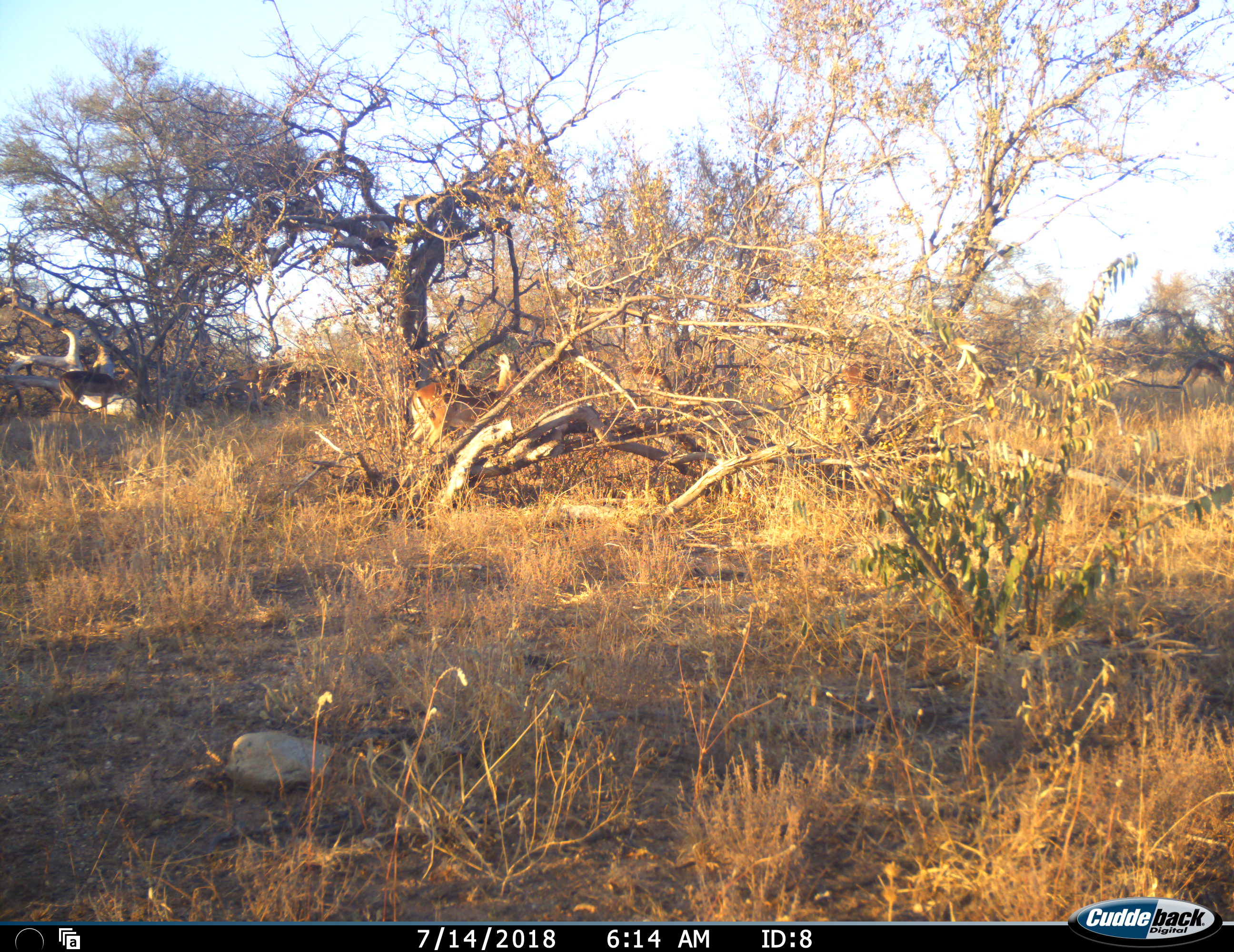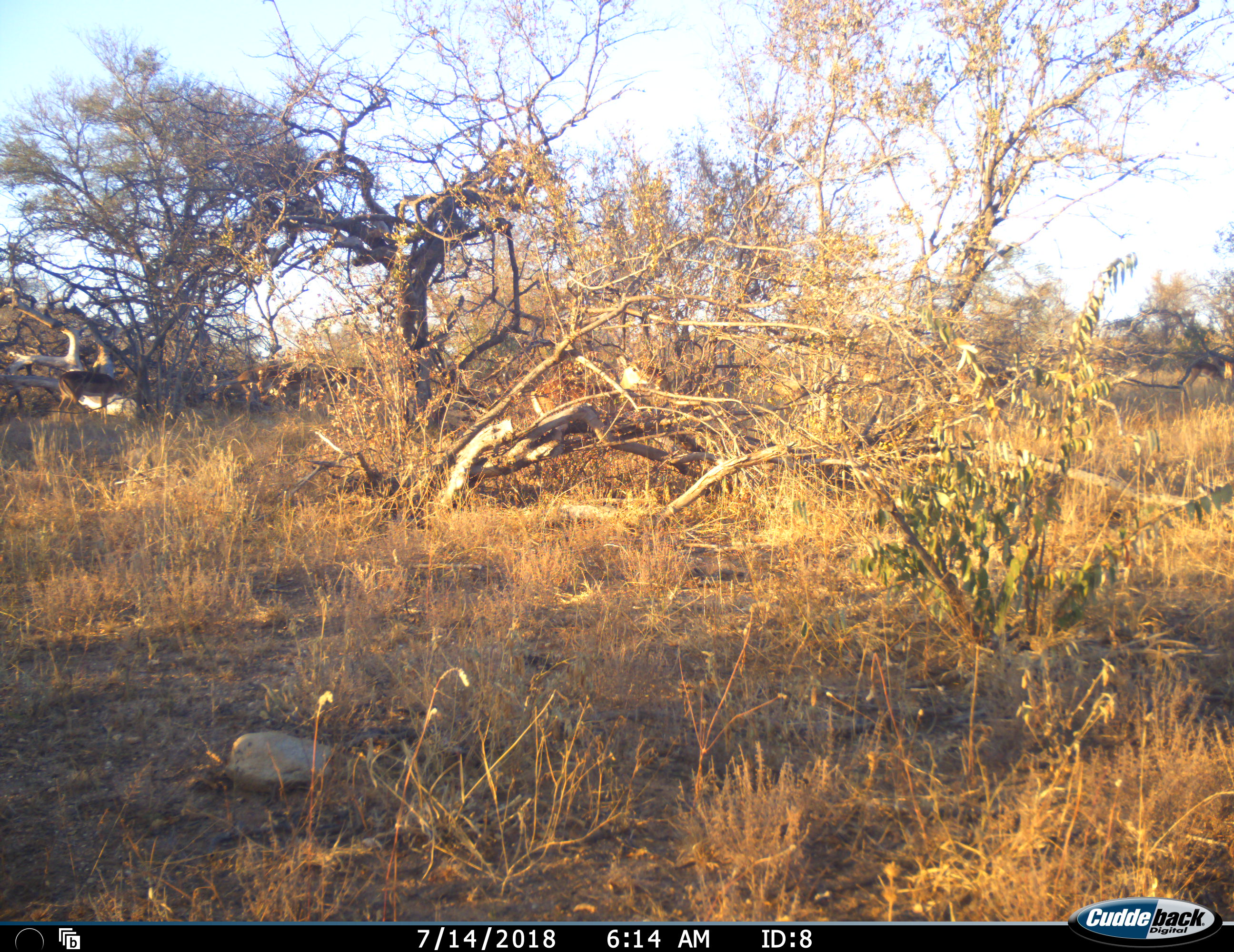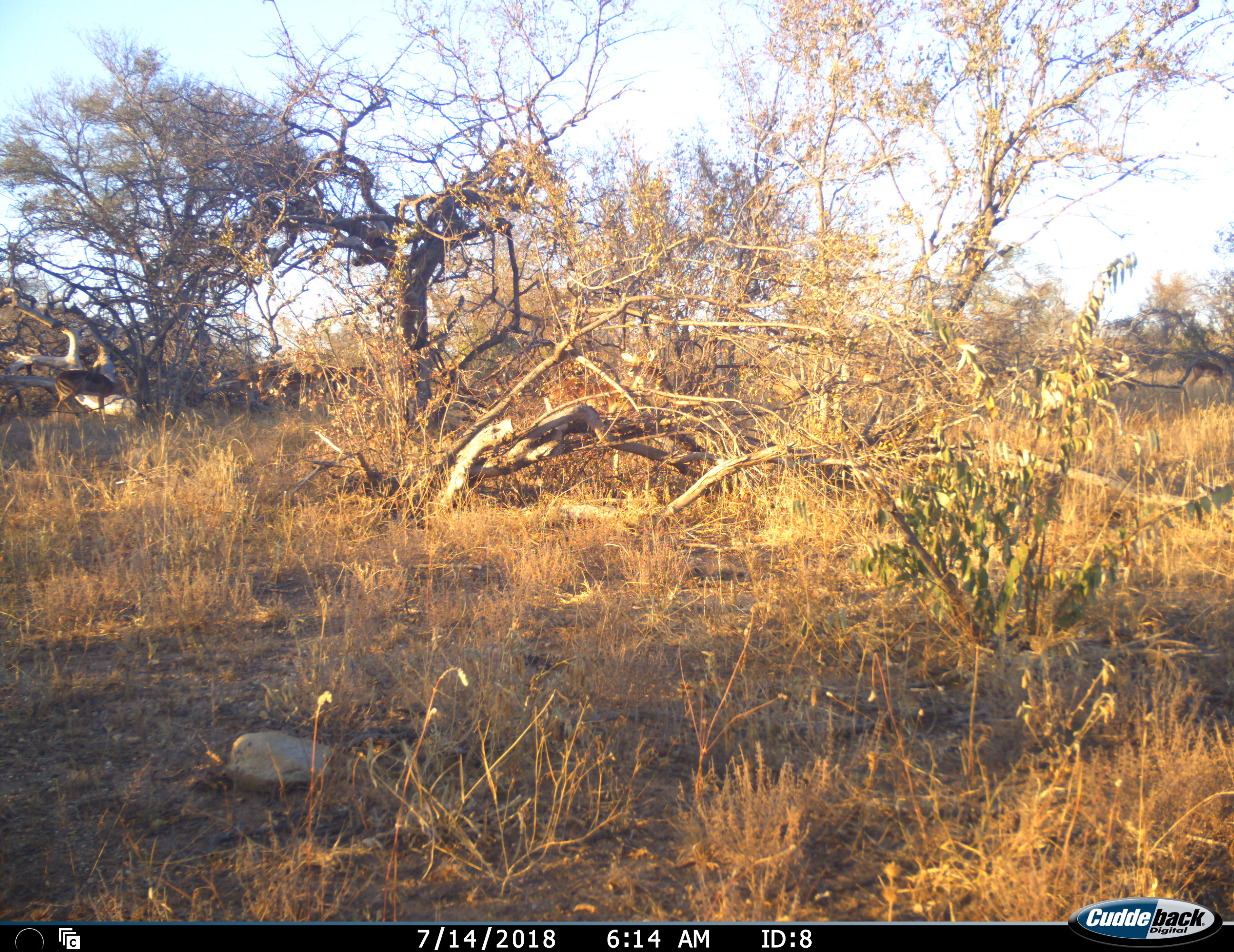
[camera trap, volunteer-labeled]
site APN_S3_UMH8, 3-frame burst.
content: unidentified animal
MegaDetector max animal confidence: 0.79